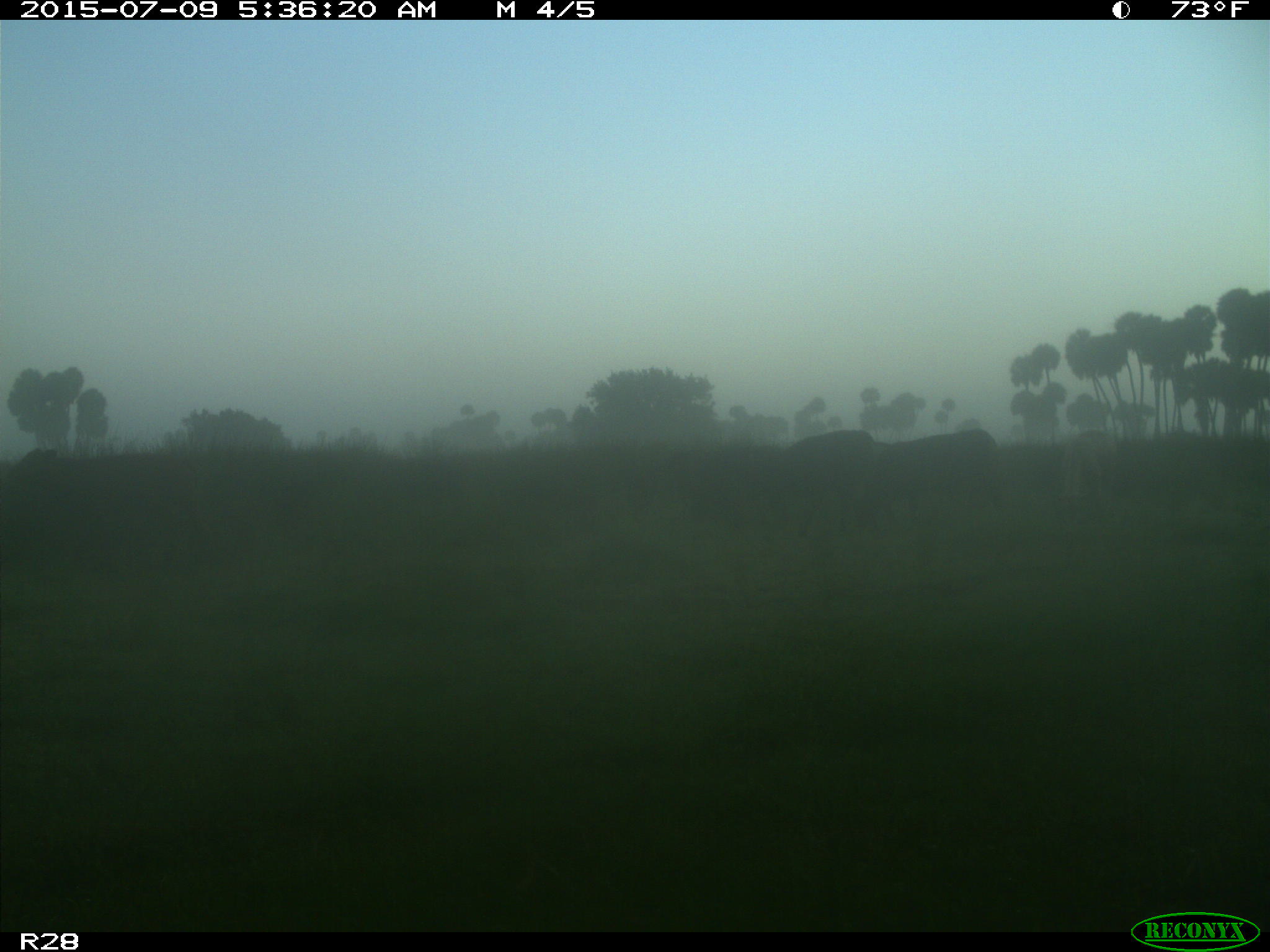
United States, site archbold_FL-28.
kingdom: Animalia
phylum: Chordata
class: Mammalia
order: Artiodactyla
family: Bovidae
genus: Bos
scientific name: Bos taurus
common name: domestic cow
Bos taurus (domestic cow).